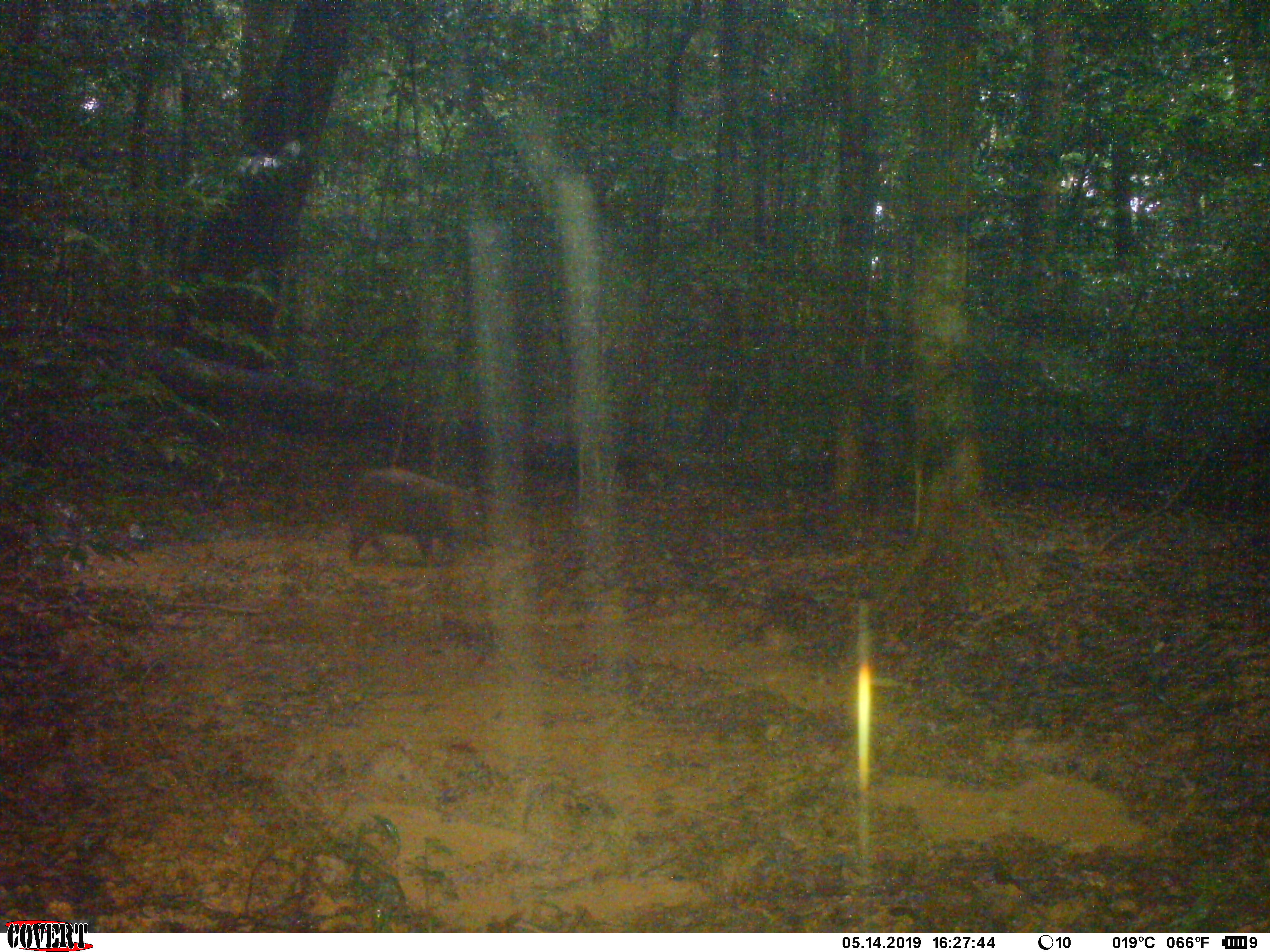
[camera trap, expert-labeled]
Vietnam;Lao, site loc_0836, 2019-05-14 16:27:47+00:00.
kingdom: Animalia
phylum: Chordata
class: Mammalia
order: Artiodactyla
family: Suidae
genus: Sus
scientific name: Sus scrofa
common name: eurasian wild pig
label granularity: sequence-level